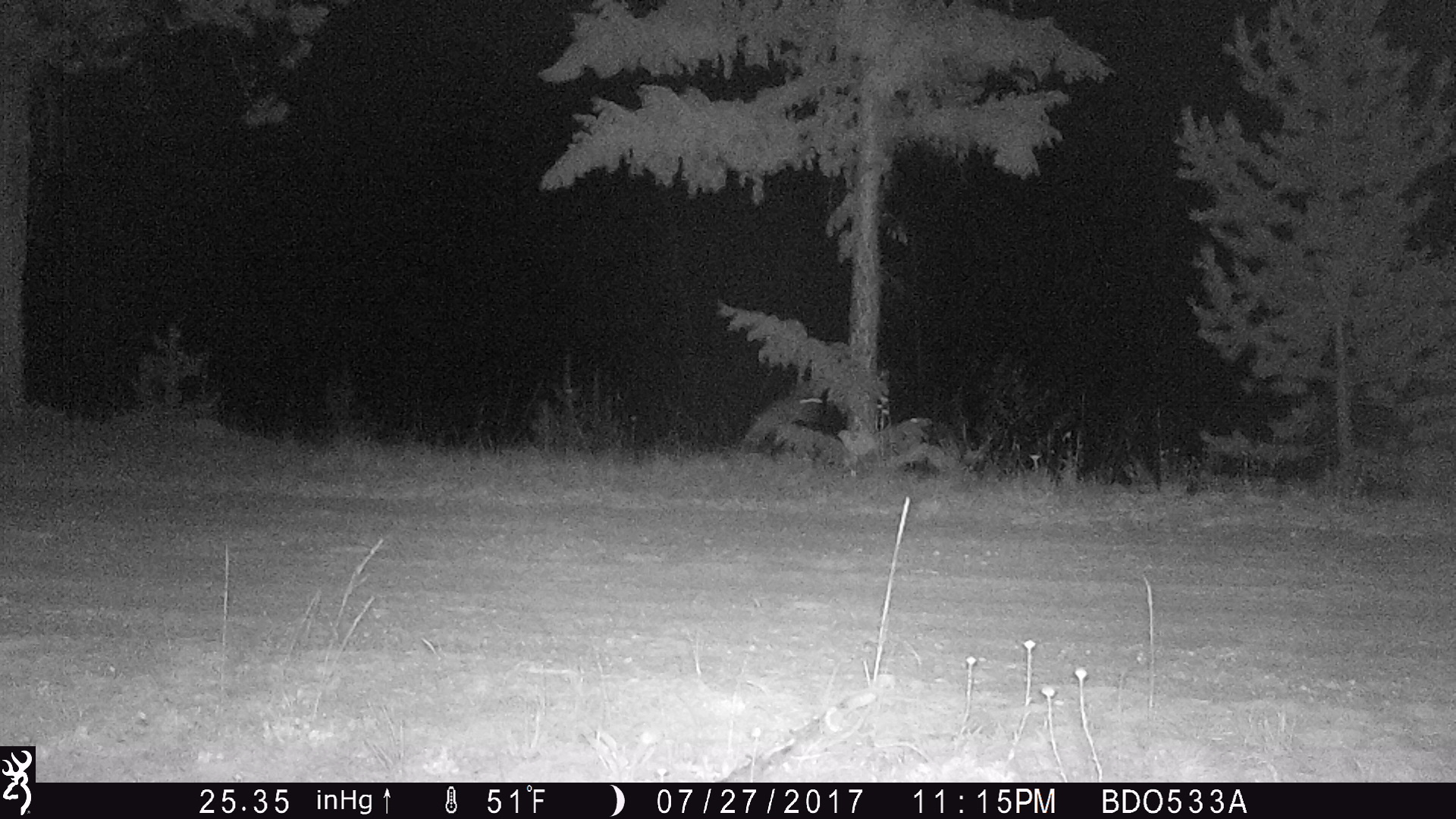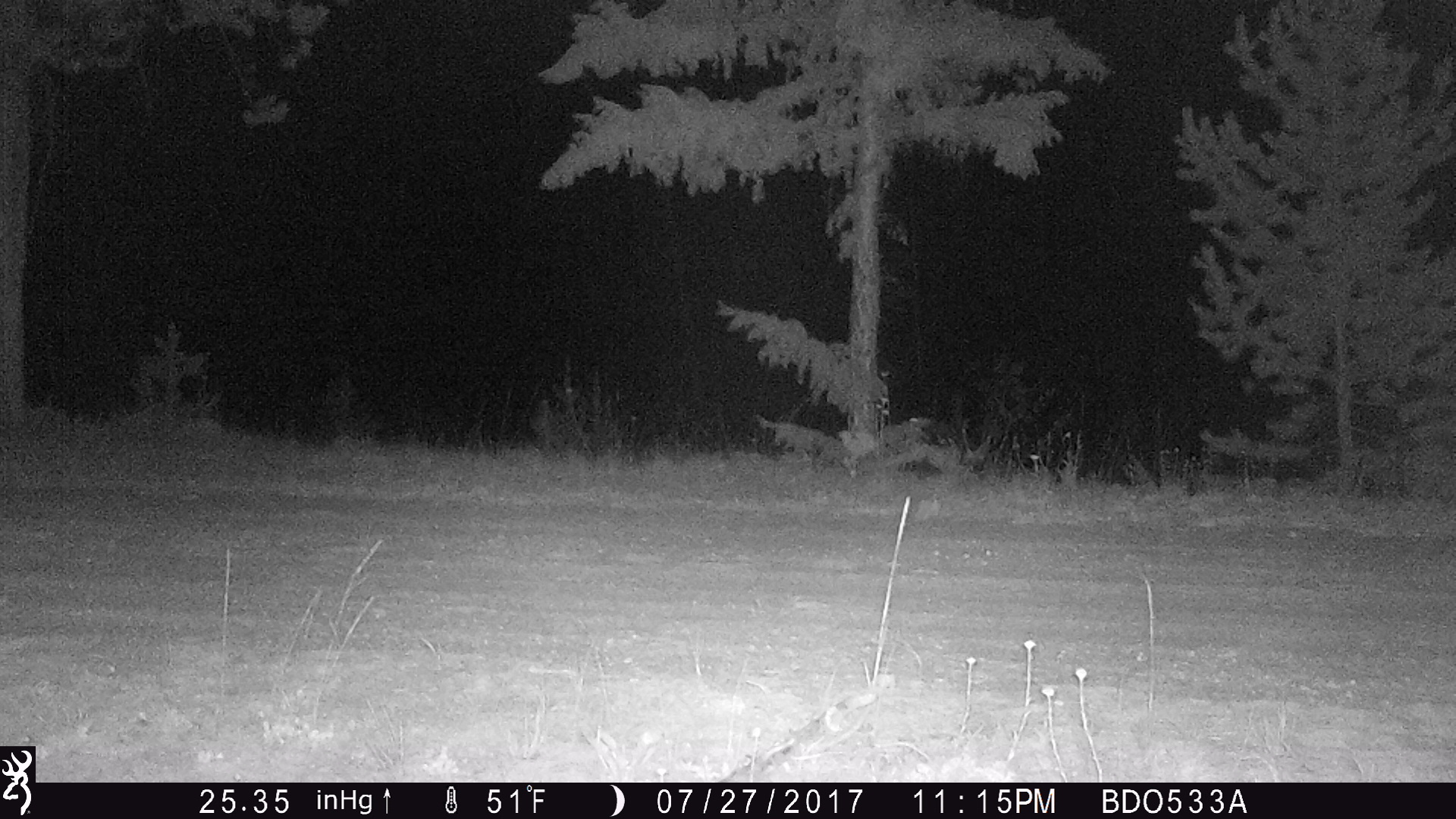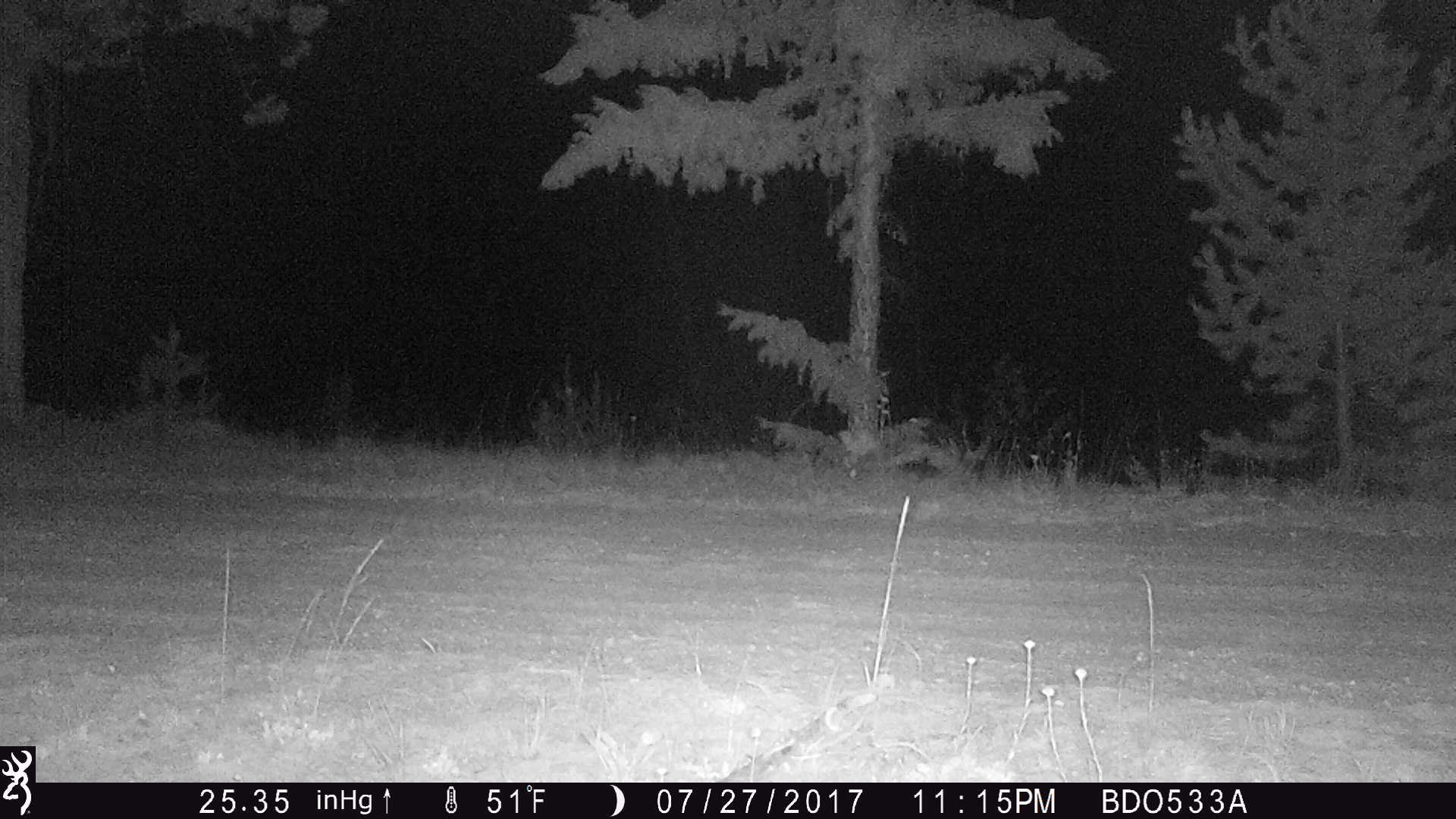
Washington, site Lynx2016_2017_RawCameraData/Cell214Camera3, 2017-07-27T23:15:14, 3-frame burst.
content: unidentified animal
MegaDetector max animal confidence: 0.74